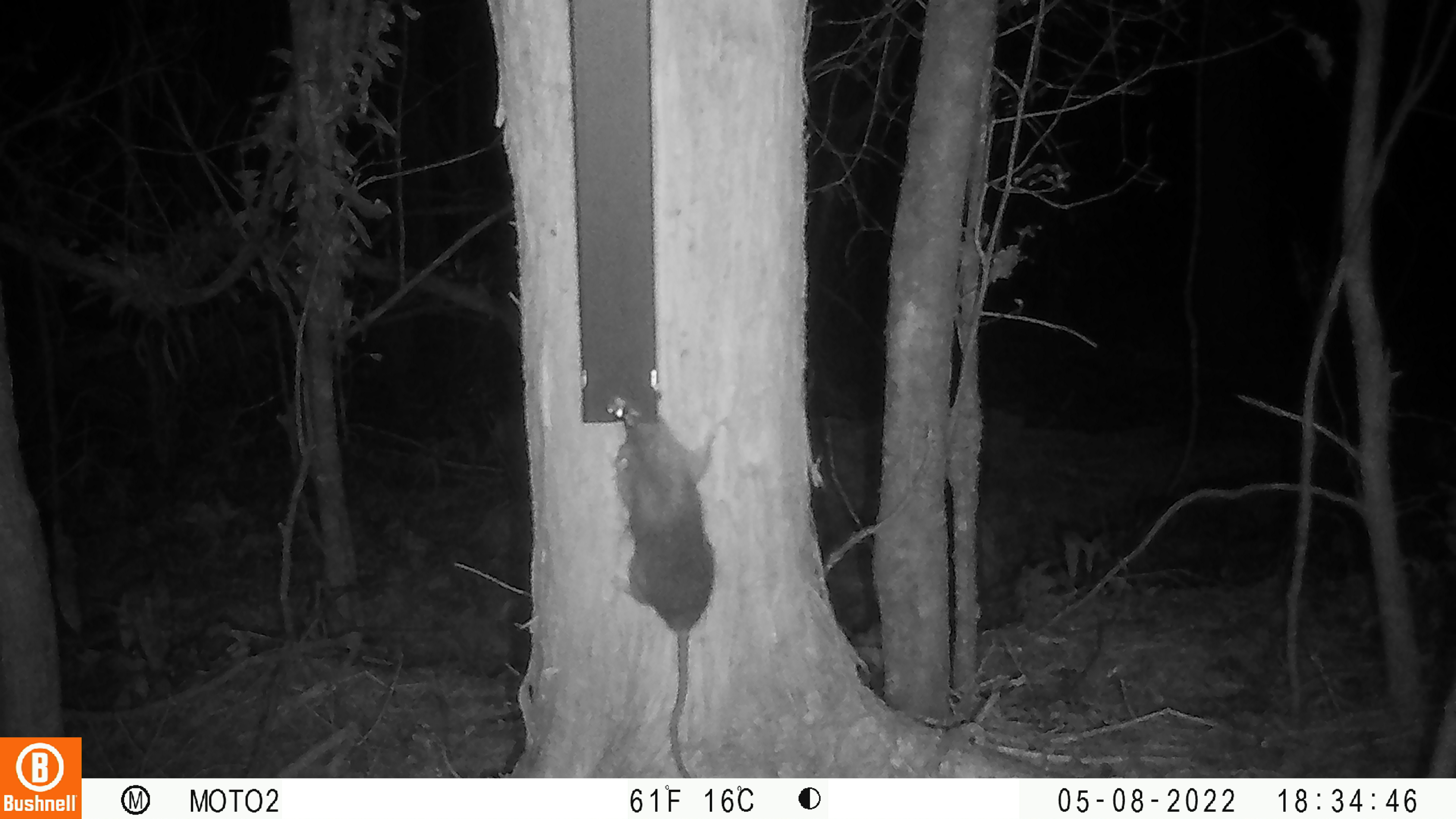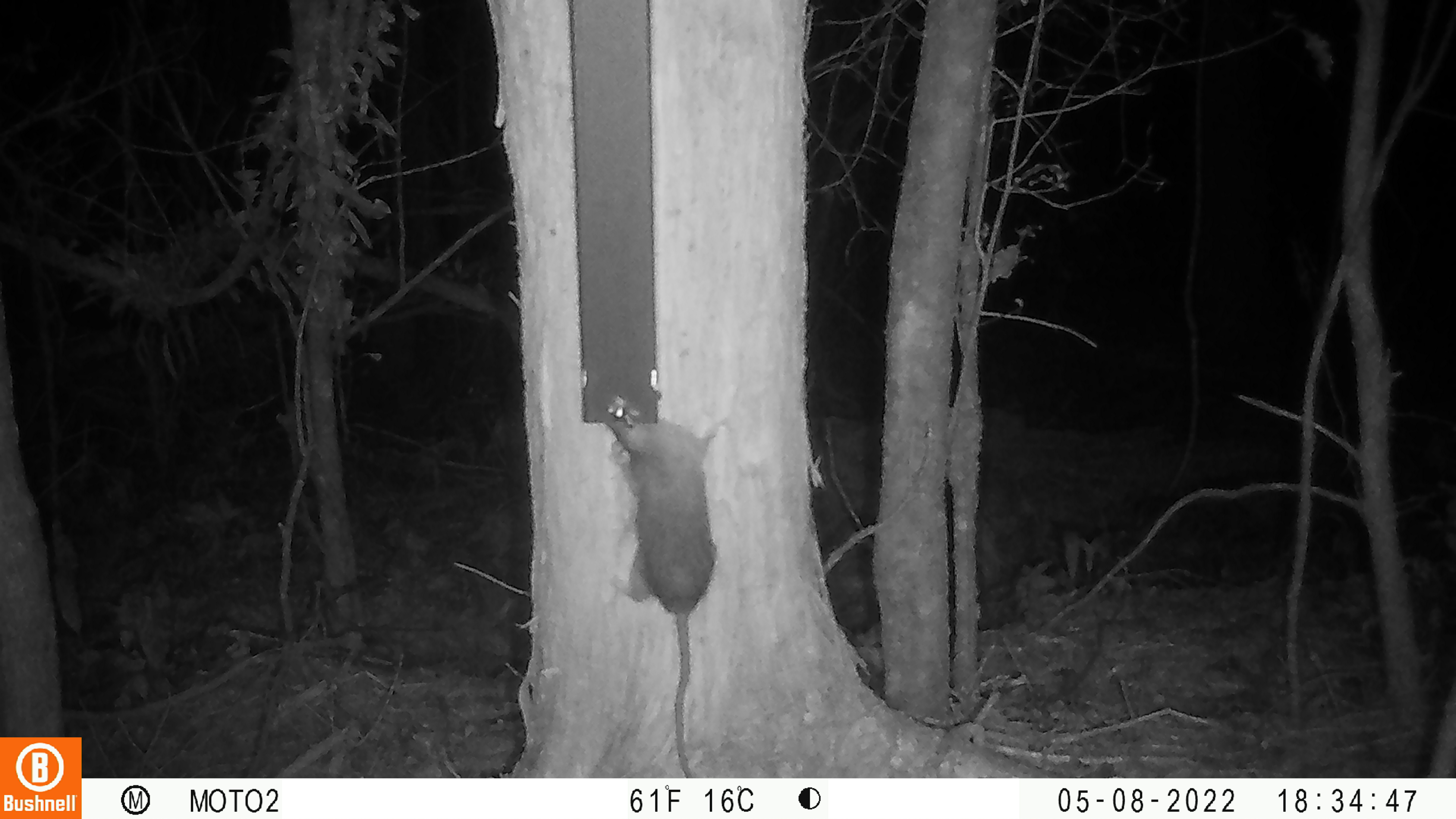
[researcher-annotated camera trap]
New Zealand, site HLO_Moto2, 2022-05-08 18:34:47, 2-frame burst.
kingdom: Animalia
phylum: Chordata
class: Mammalia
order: Rodentia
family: Muridae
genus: Rattus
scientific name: Rattus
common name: rat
Rat (Rattus).